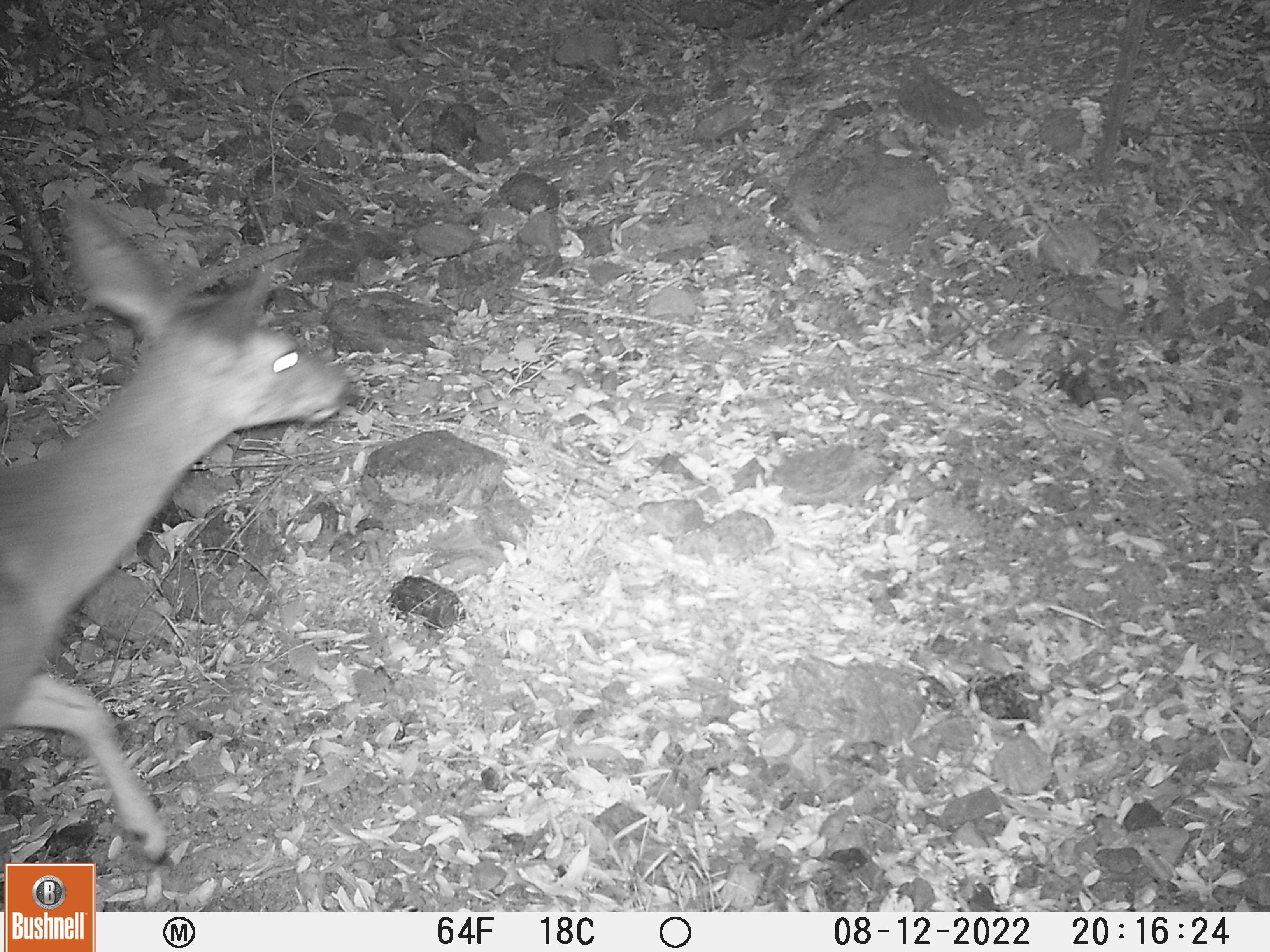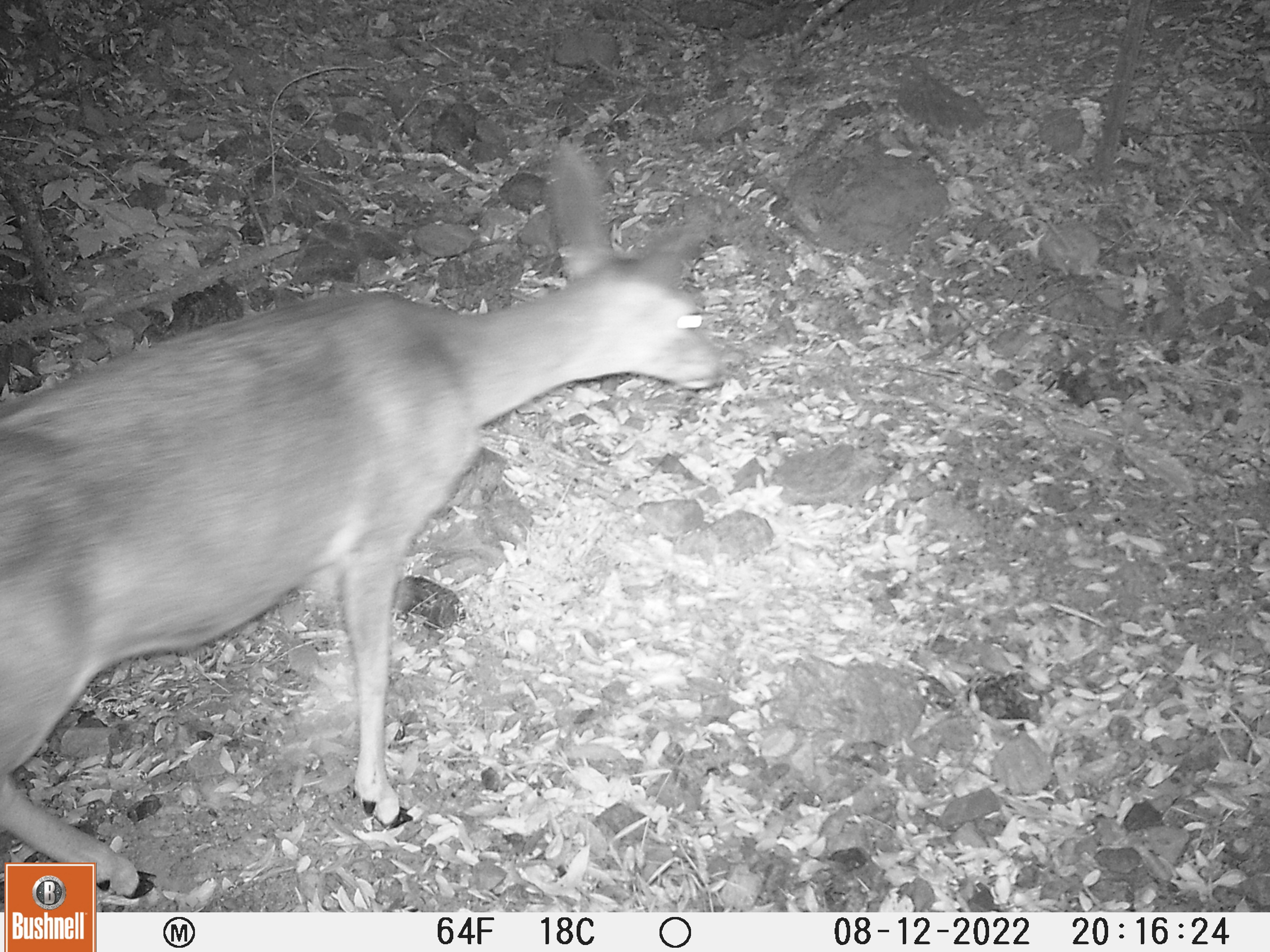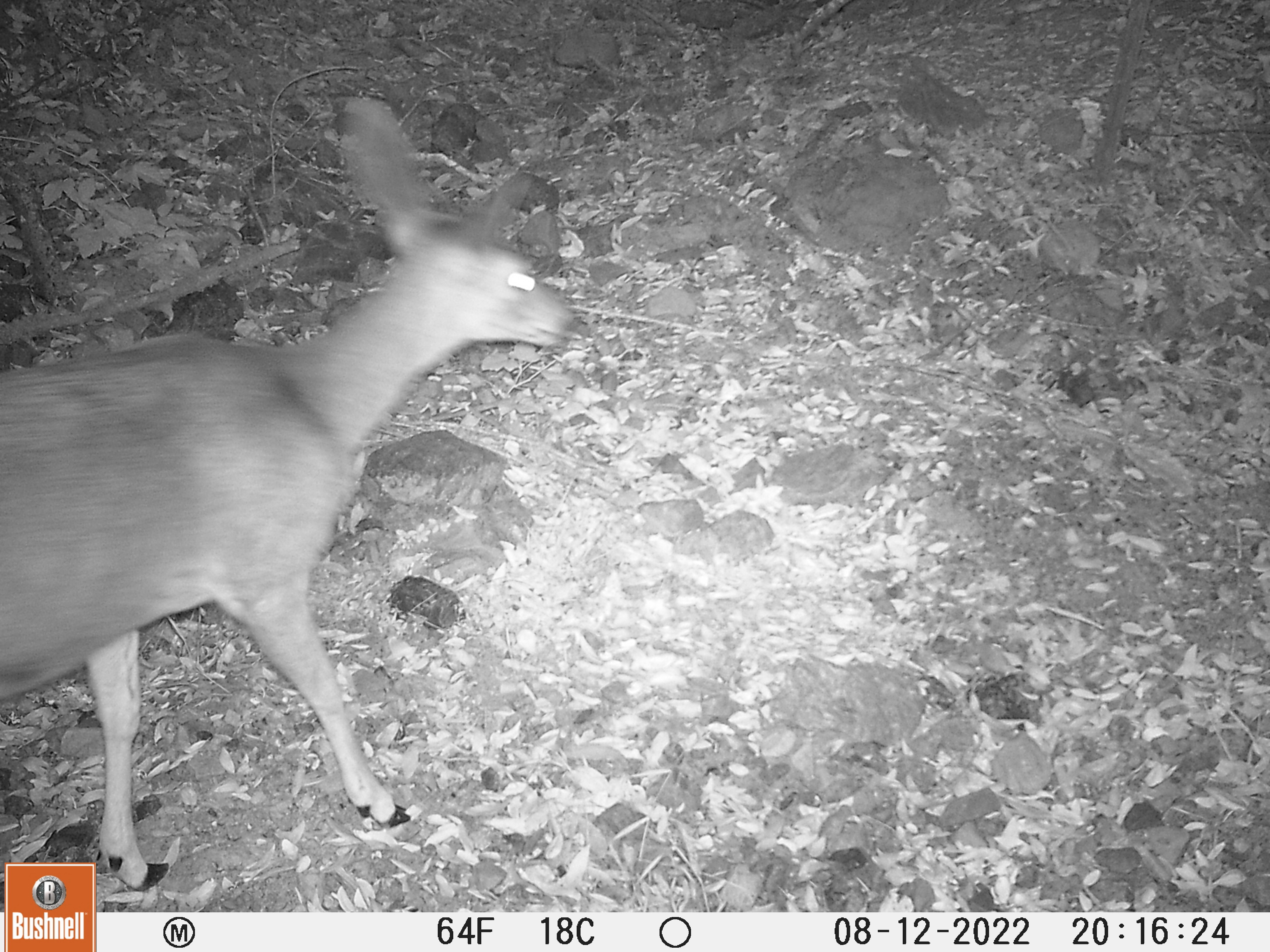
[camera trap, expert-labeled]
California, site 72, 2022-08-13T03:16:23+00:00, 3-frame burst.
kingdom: Animalia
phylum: Chordata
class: Mammalia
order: Artiodactyla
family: Cervidae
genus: Odocoileus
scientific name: Odocoileus hemionus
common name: mule deer